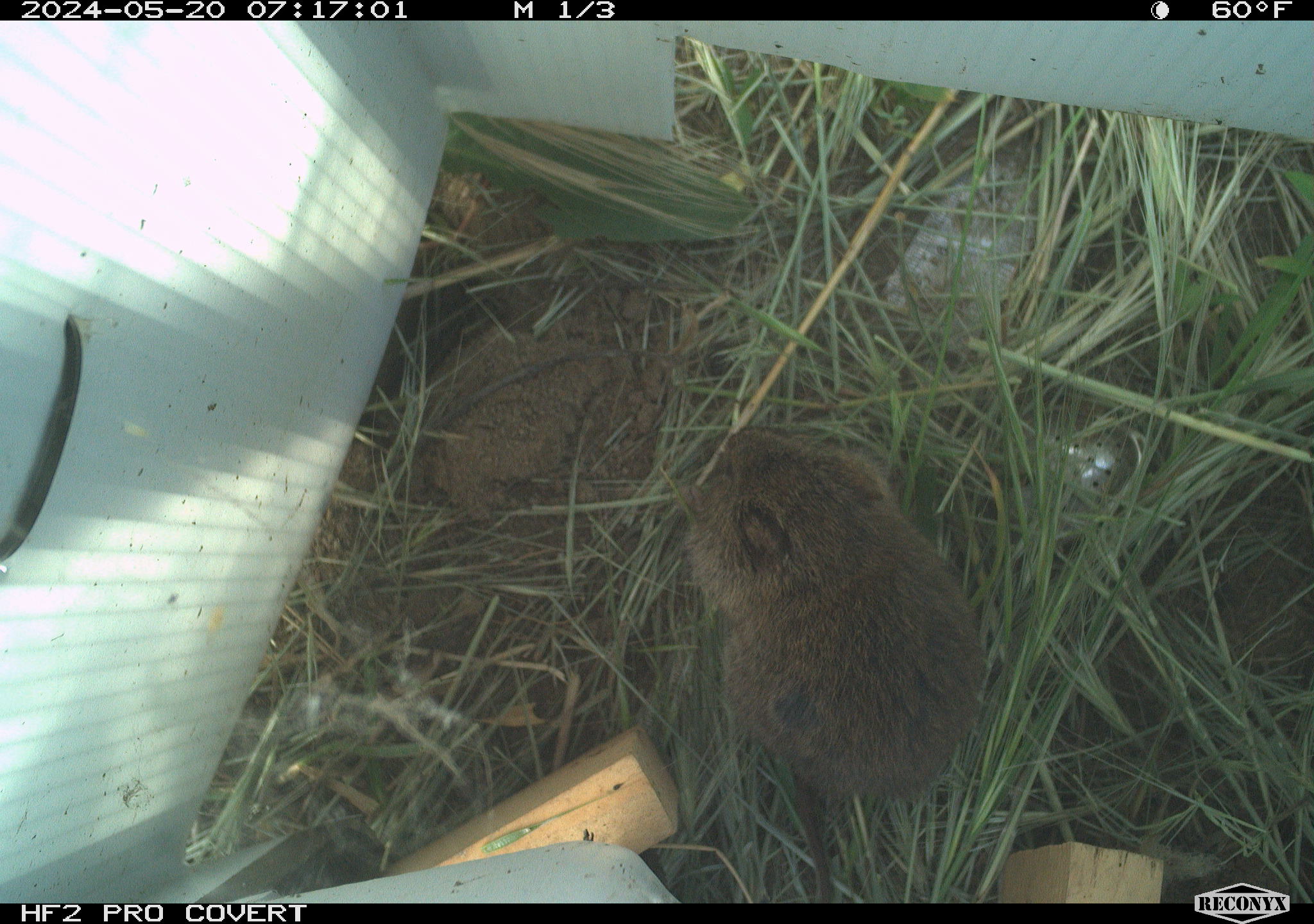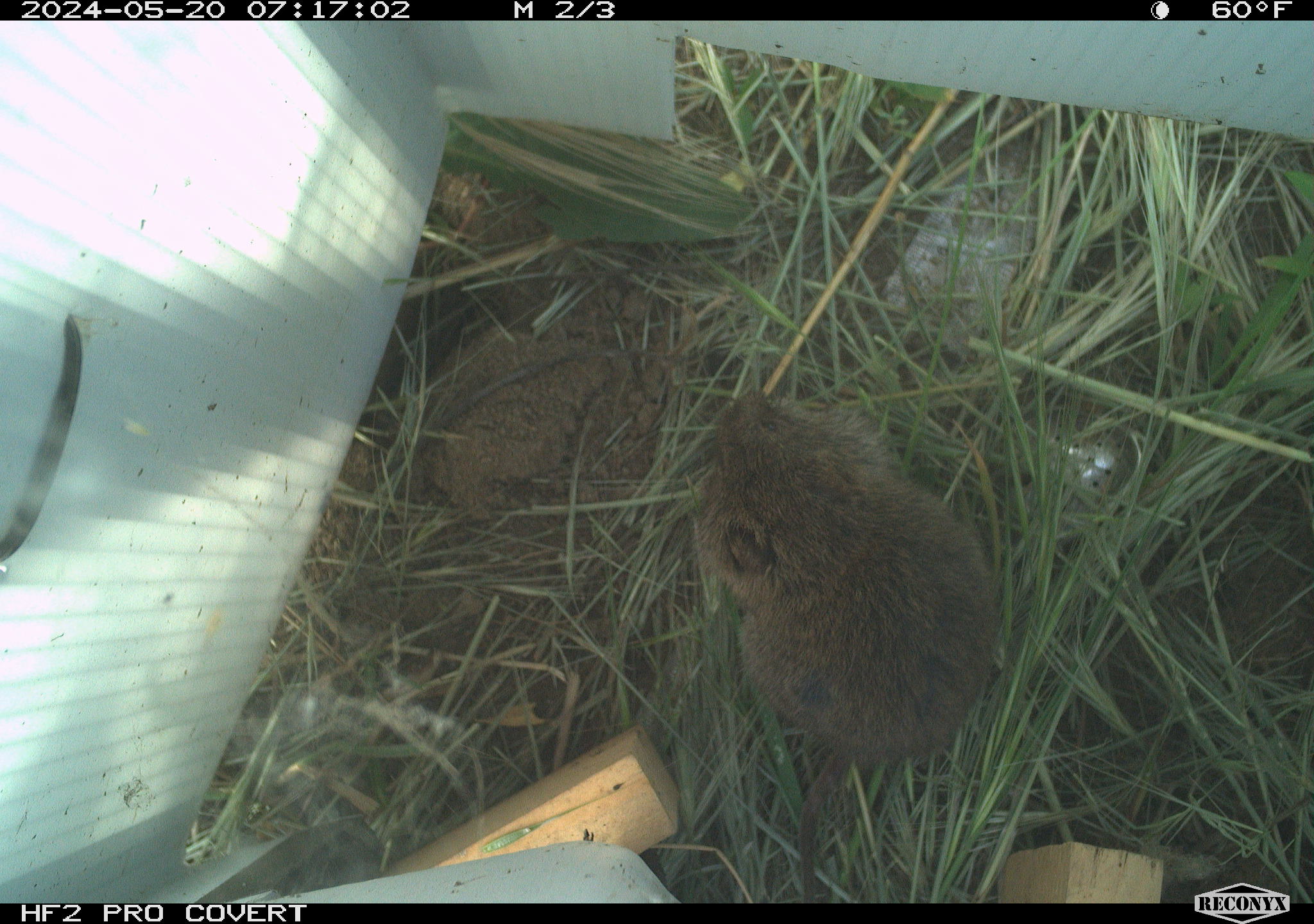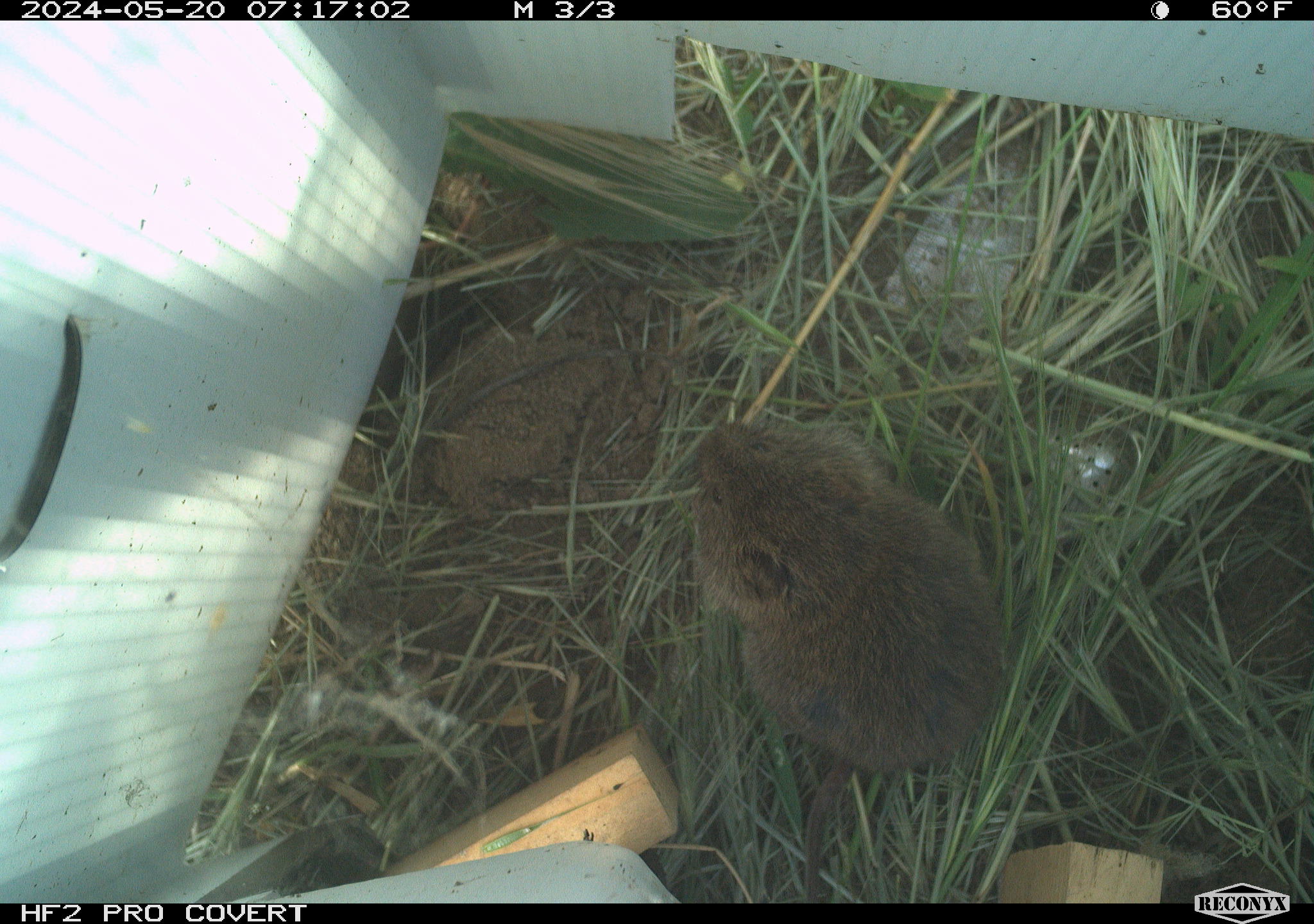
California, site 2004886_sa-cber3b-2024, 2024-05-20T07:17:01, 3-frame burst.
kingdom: Animalia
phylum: Chordata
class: Mammalia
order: Rodentia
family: Cricetidae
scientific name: Arvicolinae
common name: voles, lemmings, and muskrats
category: arvicolinae subfamily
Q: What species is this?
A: Arvicolinae subfamily (voles, lemmings, and muskrats) (Arvicolinae).